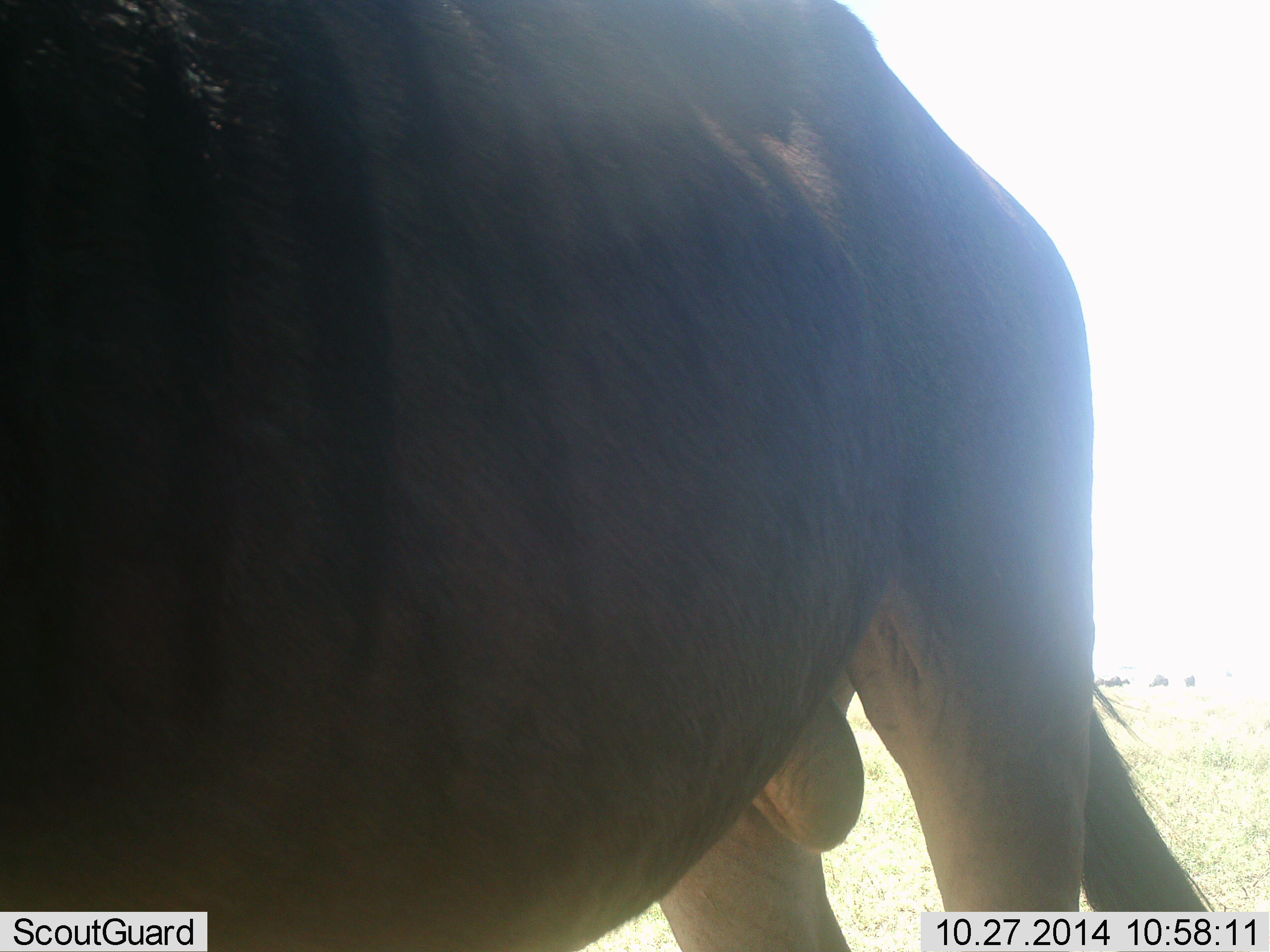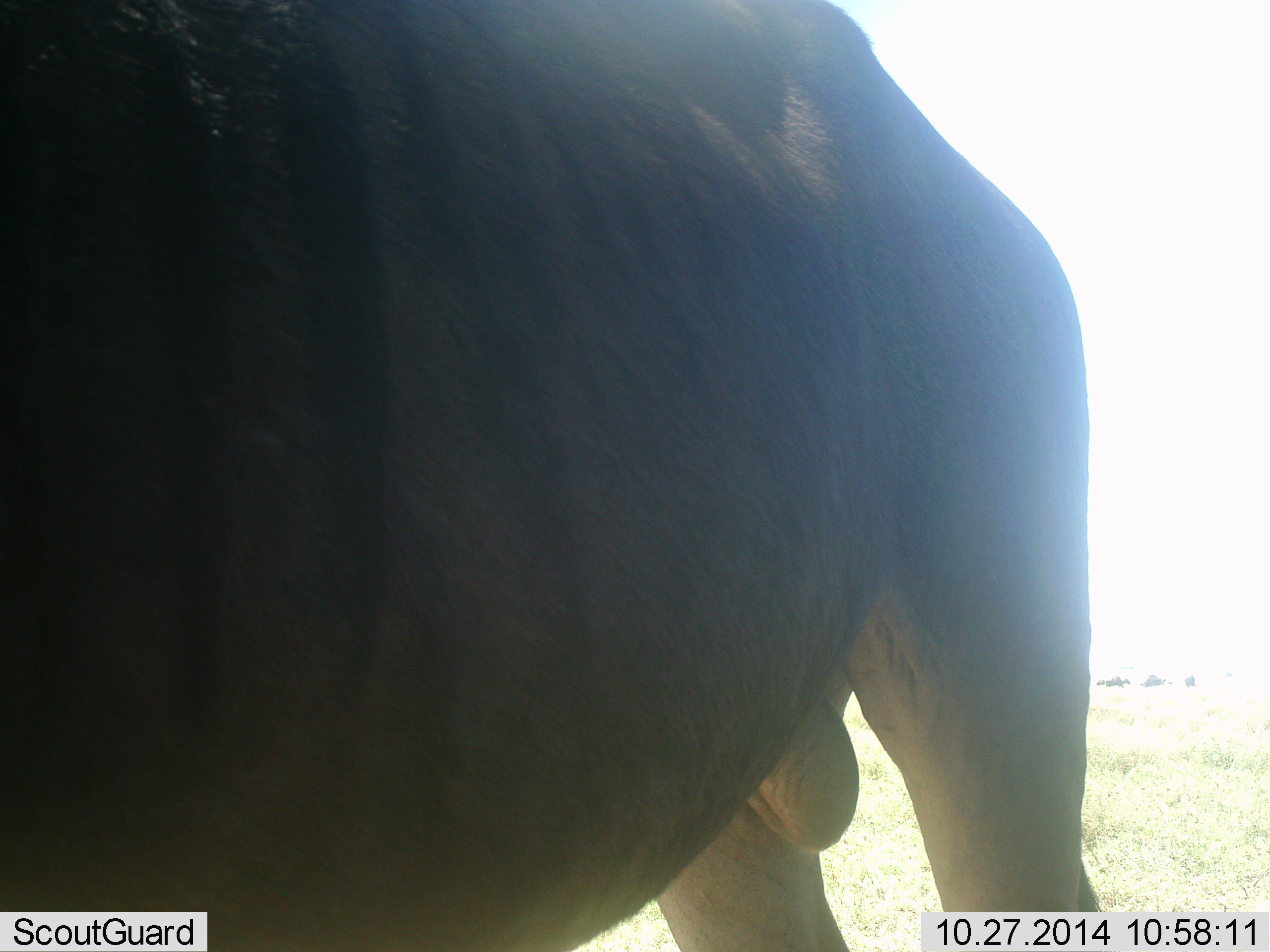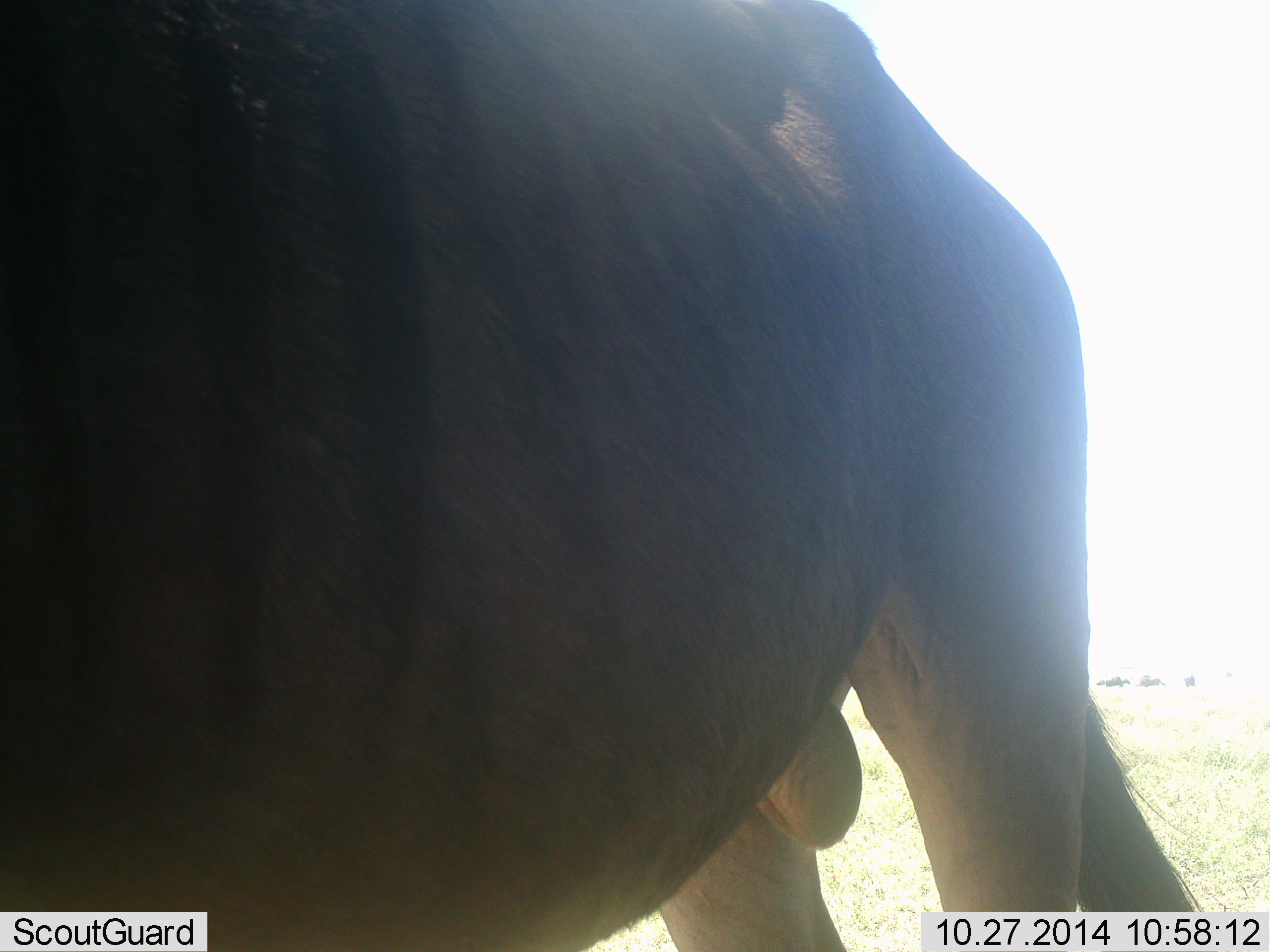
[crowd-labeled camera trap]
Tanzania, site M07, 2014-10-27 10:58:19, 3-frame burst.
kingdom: Animalia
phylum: Chordata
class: Mammalia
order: Artiodactyla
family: Bovidae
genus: Connochaetes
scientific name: Connochaetes taurinus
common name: blue wildebeest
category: wildebeest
Wildebeest (blue wildebeest) (Connochaetes taurinus), count 1. Behavior (volunteer vote fractions): standing 90%, resting 0%, moving 20%, interacting 0%. Young present (vote fraction): 0%. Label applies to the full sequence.